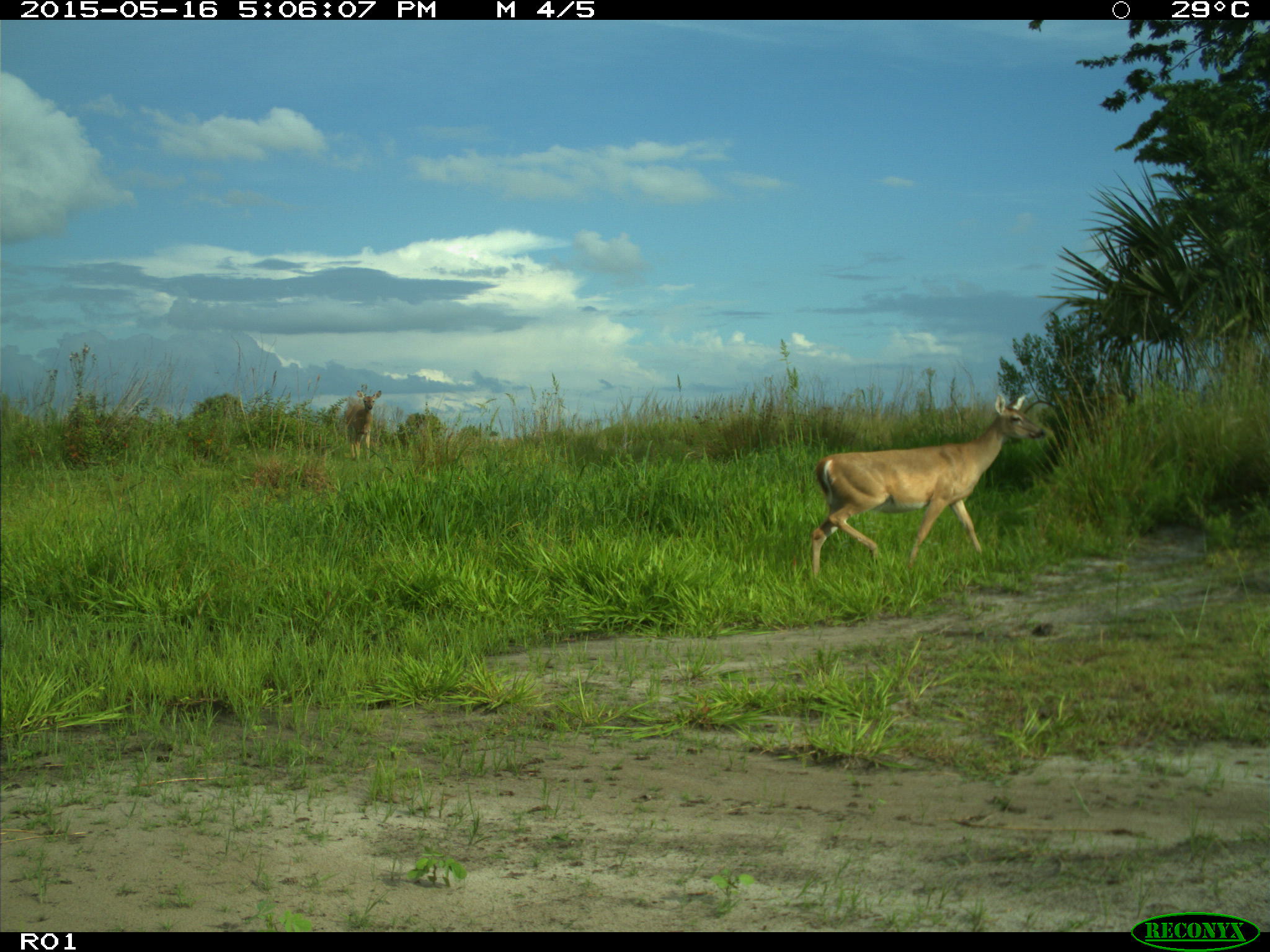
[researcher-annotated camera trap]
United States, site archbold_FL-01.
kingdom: Animalia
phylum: Chordata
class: Mammalia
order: Artiodactyla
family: Cervidae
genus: Odocoileus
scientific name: Odocoileus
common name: deer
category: unidentified deer